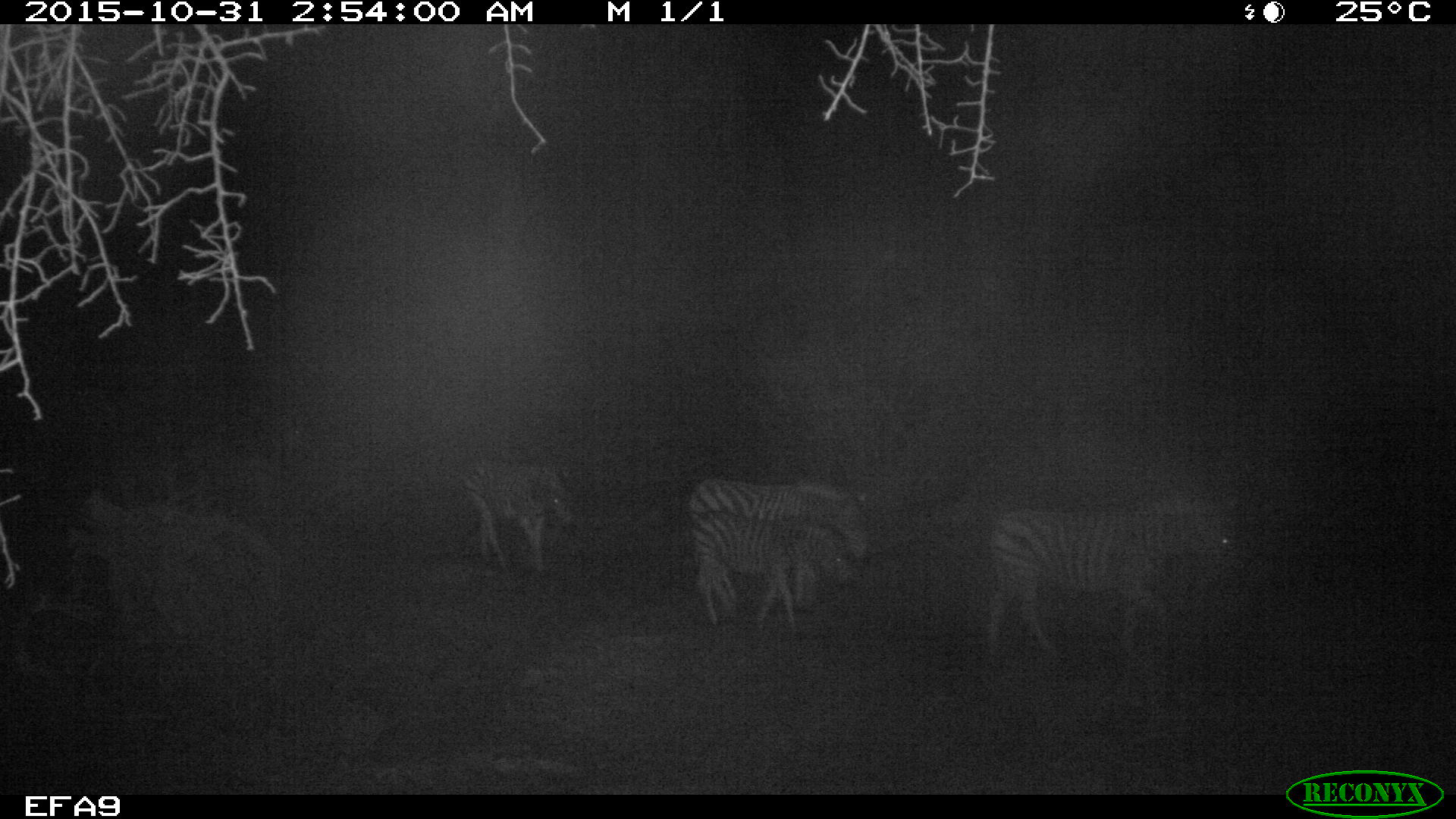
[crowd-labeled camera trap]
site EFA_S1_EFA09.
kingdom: Animalia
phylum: Chordata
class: Mammalia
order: Perissodactyla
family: Equidae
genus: Equus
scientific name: Equus quagga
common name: plains zebra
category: zebraplains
Zebraplains (plains zebra) (Equus quagga), count 4. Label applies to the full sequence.